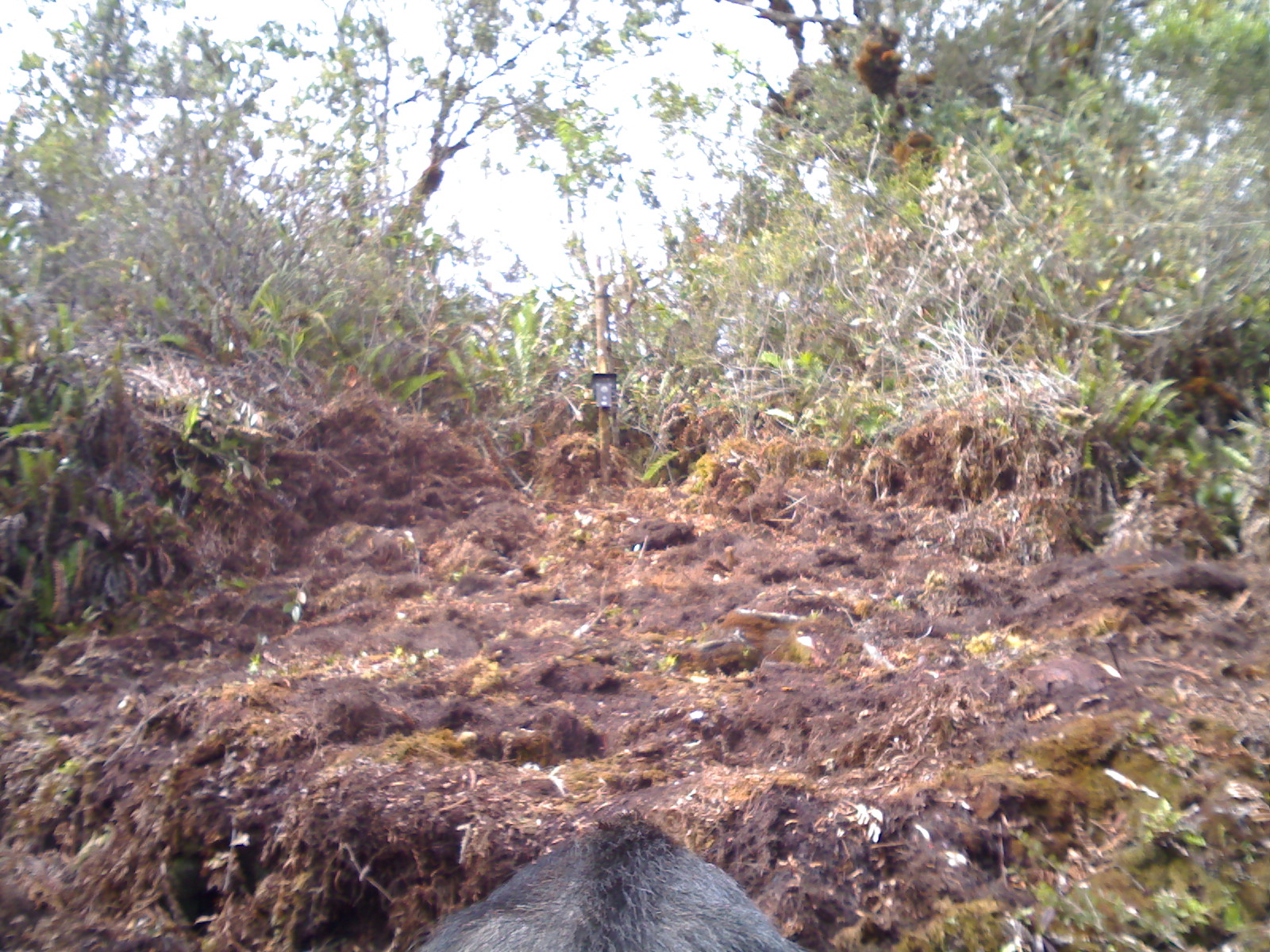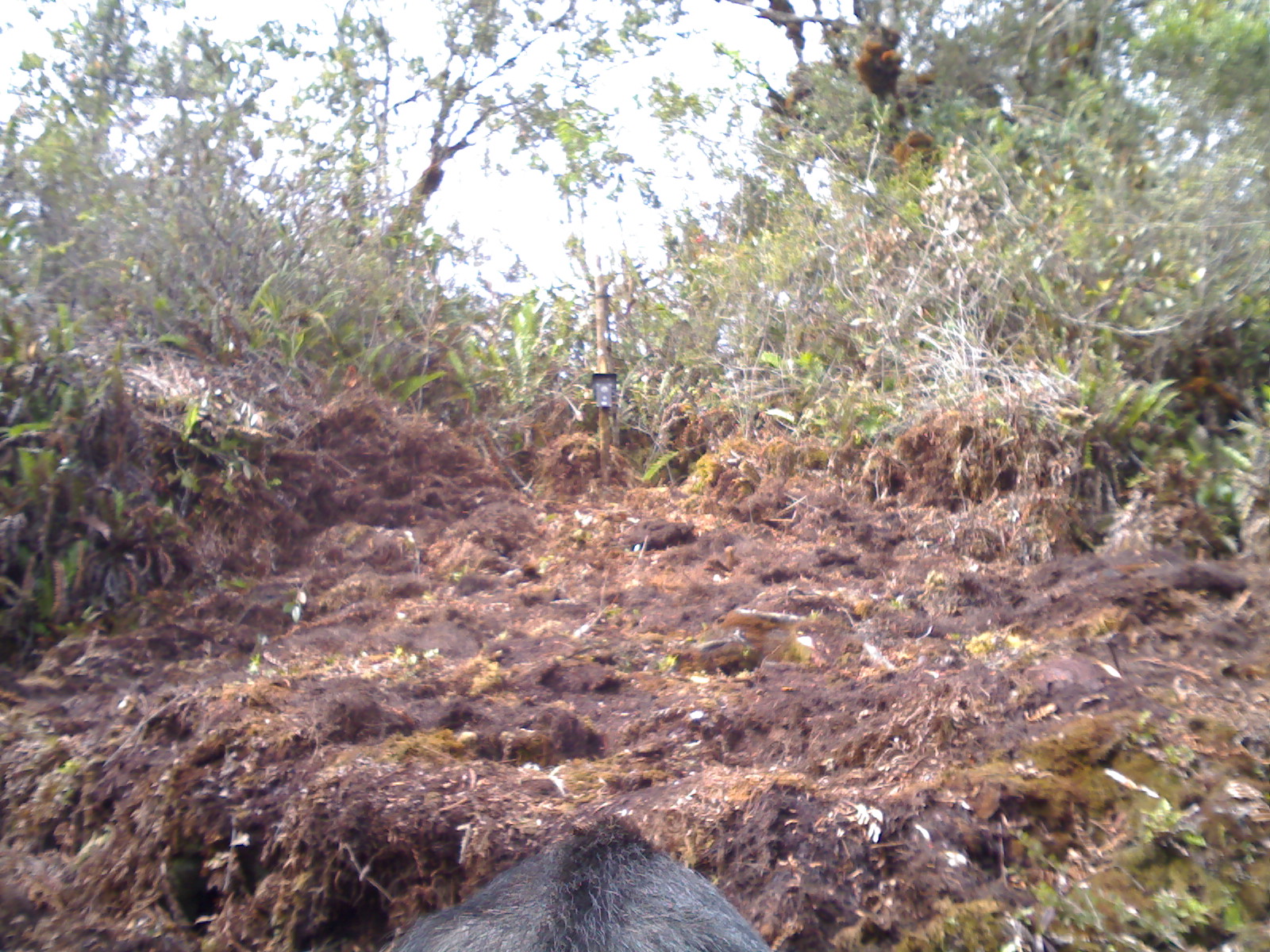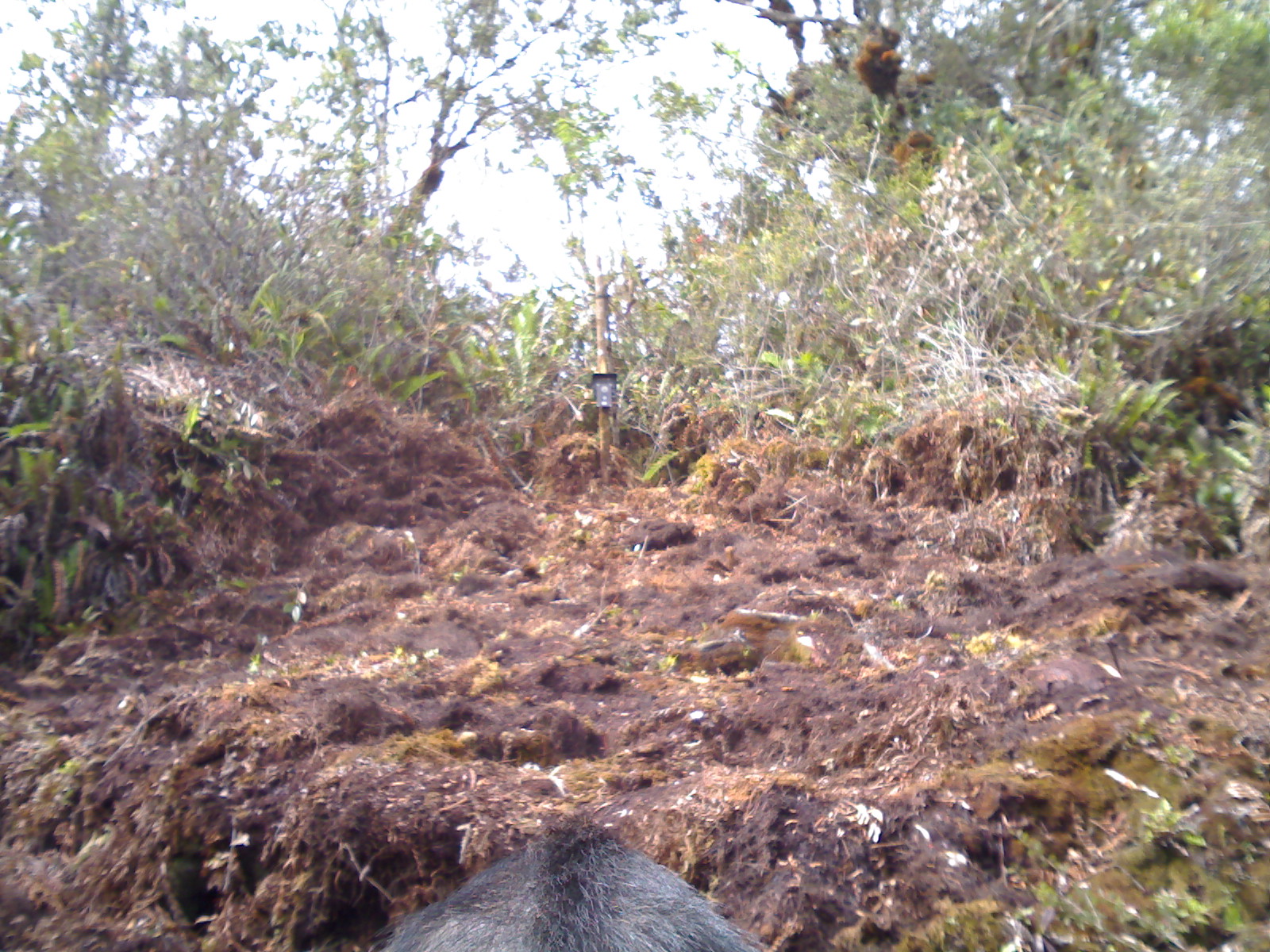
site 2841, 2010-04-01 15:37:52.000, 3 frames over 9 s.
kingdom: Animalia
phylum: Chordata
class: Mammalia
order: Artiodactyla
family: Bovidae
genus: Capricornis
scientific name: Capricornis sumatraensis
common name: southern serow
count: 1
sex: male